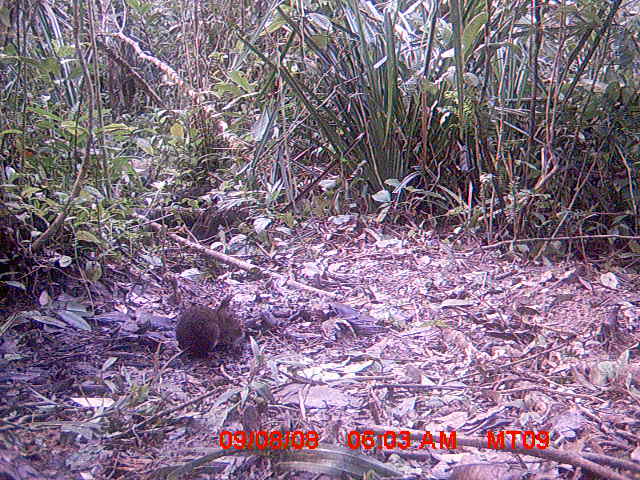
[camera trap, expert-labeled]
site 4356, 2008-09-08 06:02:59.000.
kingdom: Animalia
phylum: Chordata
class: Mammalia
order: Rodentia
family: Muridae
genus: Rattus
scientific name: Rattus rattus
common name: black rat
Rattus rattus (black rat), count 1.